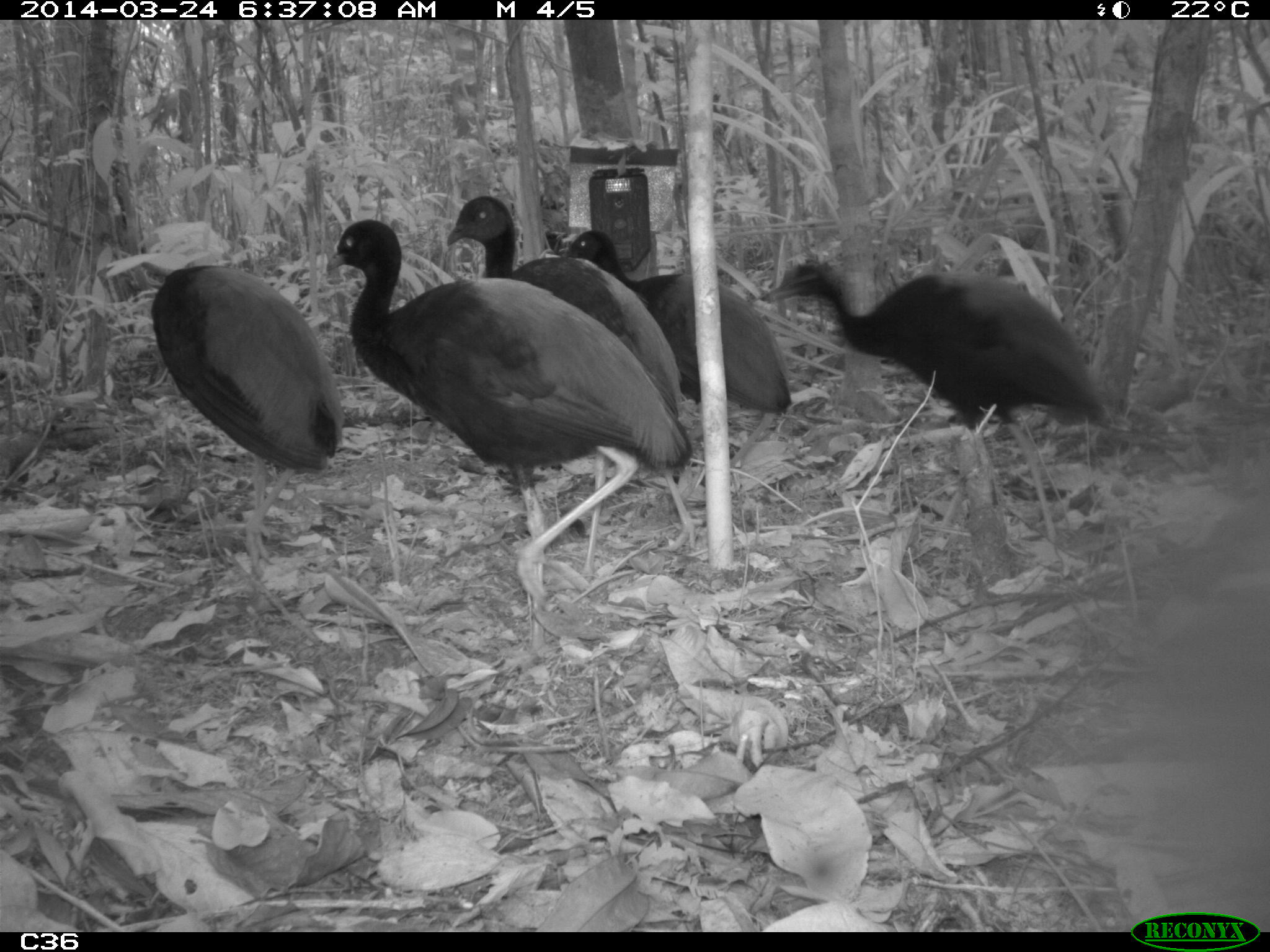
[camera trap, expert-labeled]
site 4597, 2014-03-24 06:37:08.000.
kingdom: Animalia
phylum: Chordata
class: Aves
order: Gruiformes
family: Psophiidae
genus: Psophia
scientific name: Psophia crepitans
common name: gray-winged trumpeter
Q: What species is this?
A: Psophia crepitans (gray-winged trumpeter).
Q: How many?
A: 9.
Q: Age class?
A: Adult.